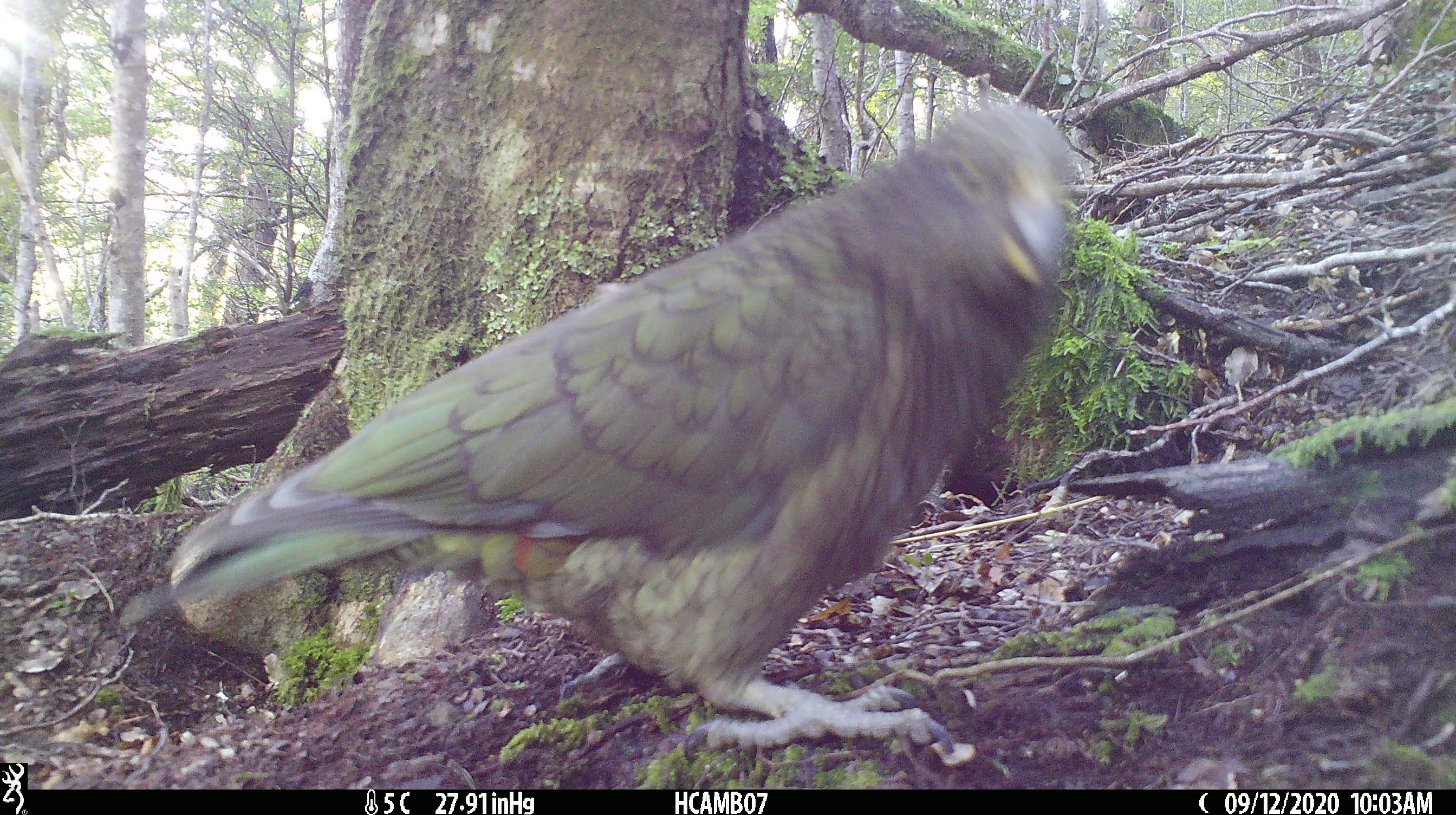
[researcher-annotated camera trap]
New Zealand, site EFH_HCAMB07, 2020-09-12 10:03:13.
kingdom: Animalia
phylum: Chordata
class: Aves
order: Psittaciformes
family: Strigopidae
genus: Nestor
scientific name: Nestor notabilis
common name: kea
Kea (Nestor notabilis).